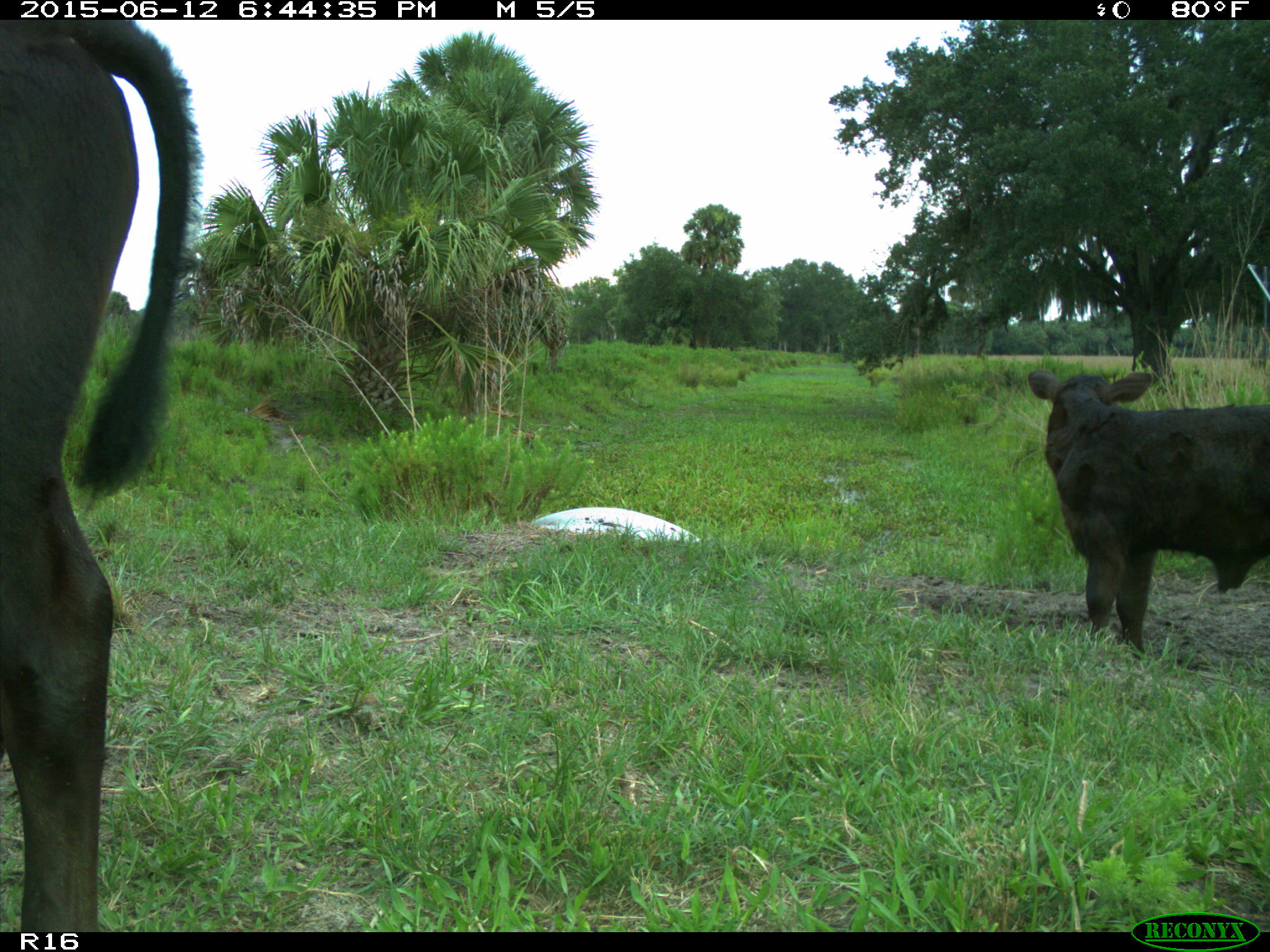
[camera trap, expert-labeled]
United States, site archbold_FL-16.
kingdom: Animalia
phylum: Chordata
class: Mammalia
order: Artiodactyla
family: Bovidae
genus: Bos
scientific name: Bos taurus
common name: domestic cow